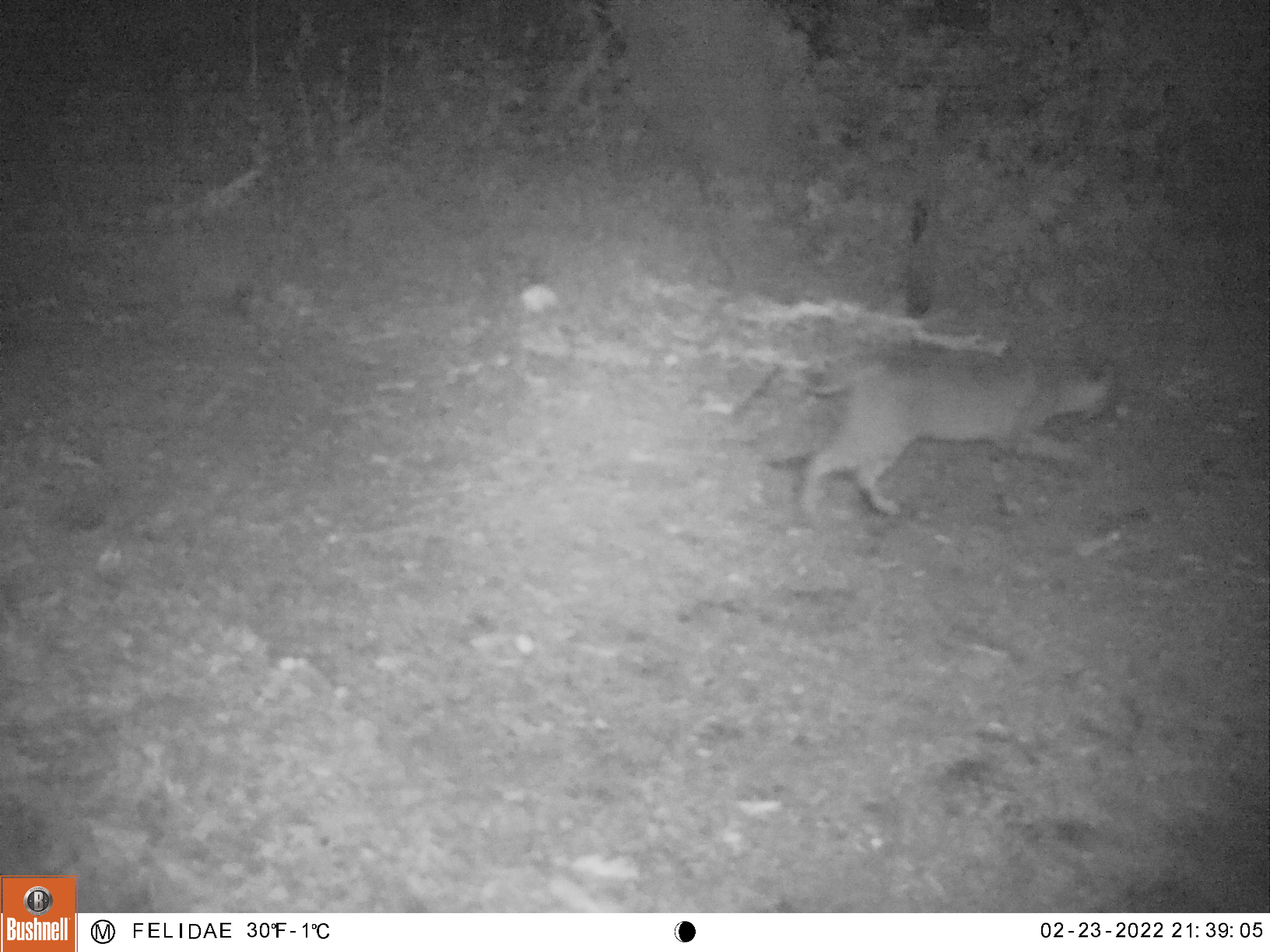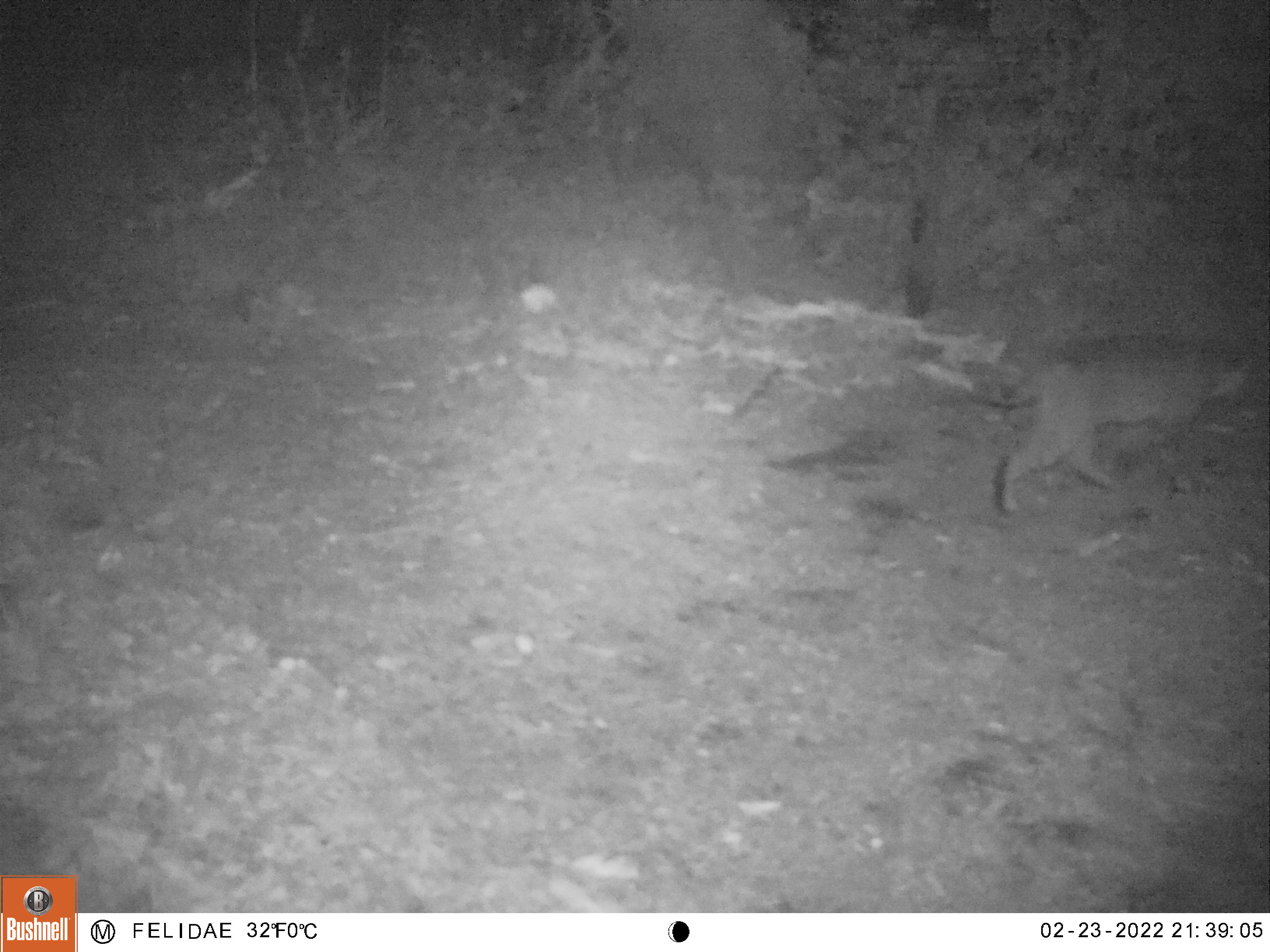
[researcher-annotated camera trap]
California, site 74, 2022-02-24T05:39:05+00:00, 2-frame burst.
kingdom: Animalia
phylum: Chordata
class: Mammalia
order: Carnivora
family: Felidae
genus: Lynx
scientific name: Lynx rufus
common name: bobcat